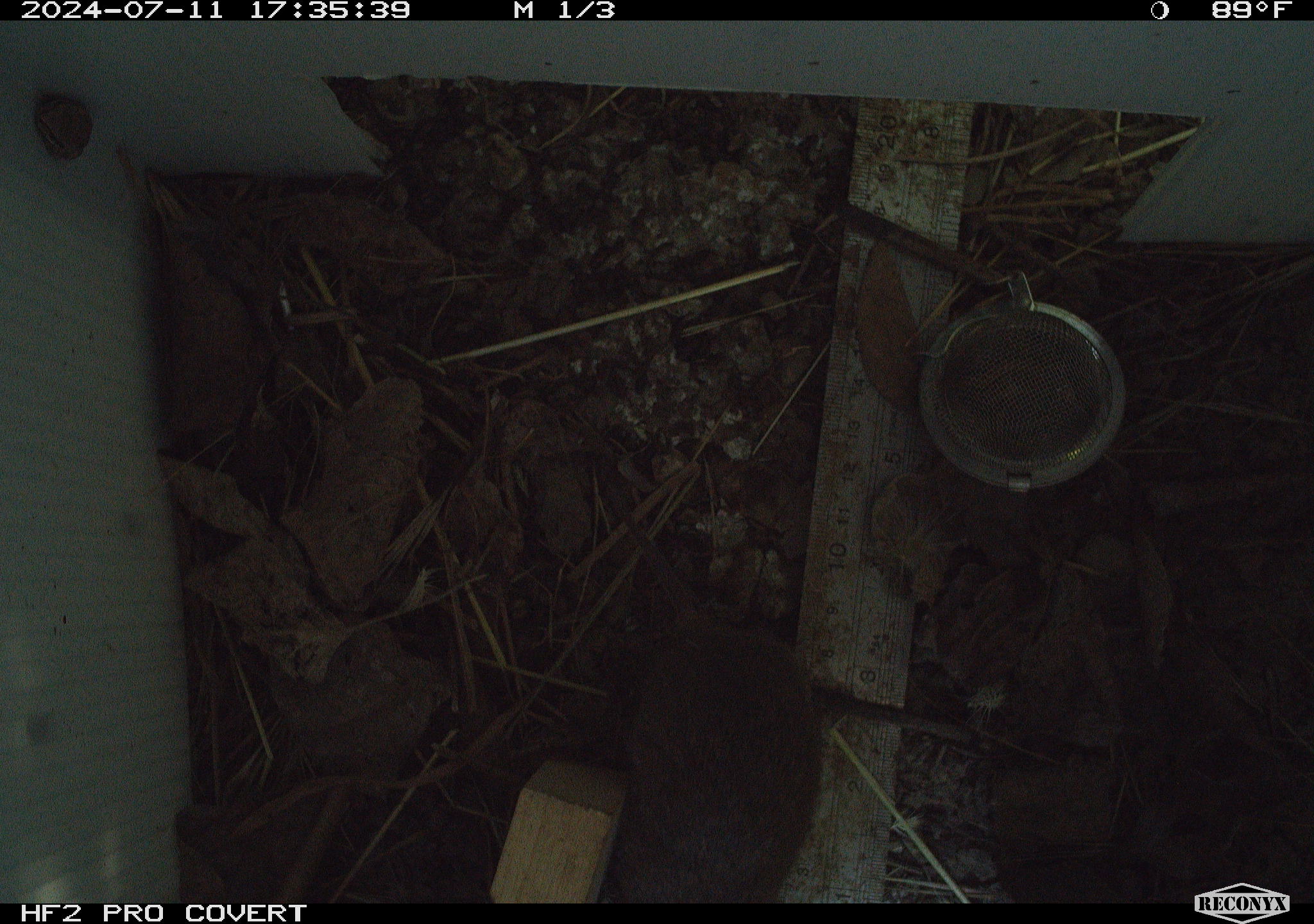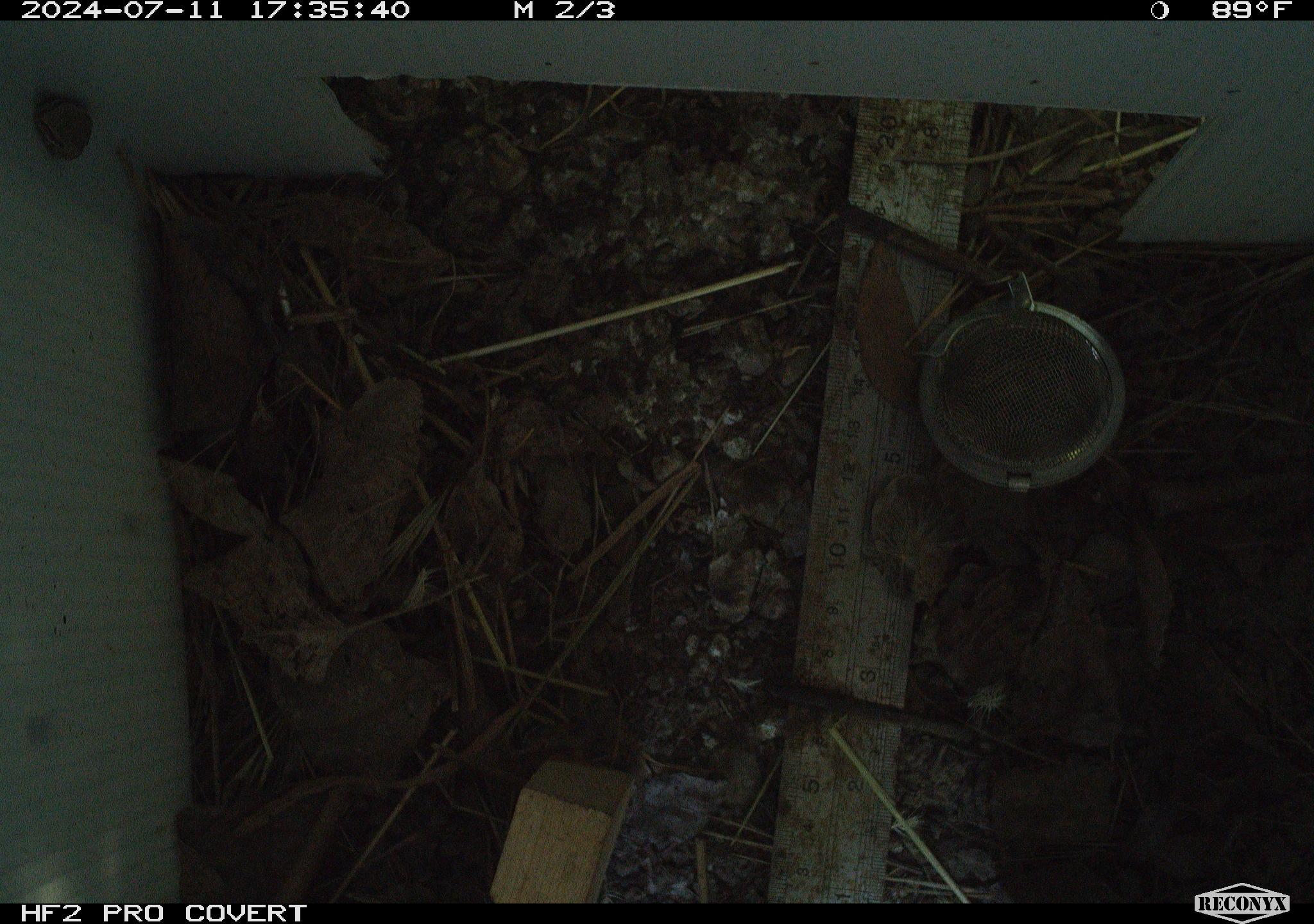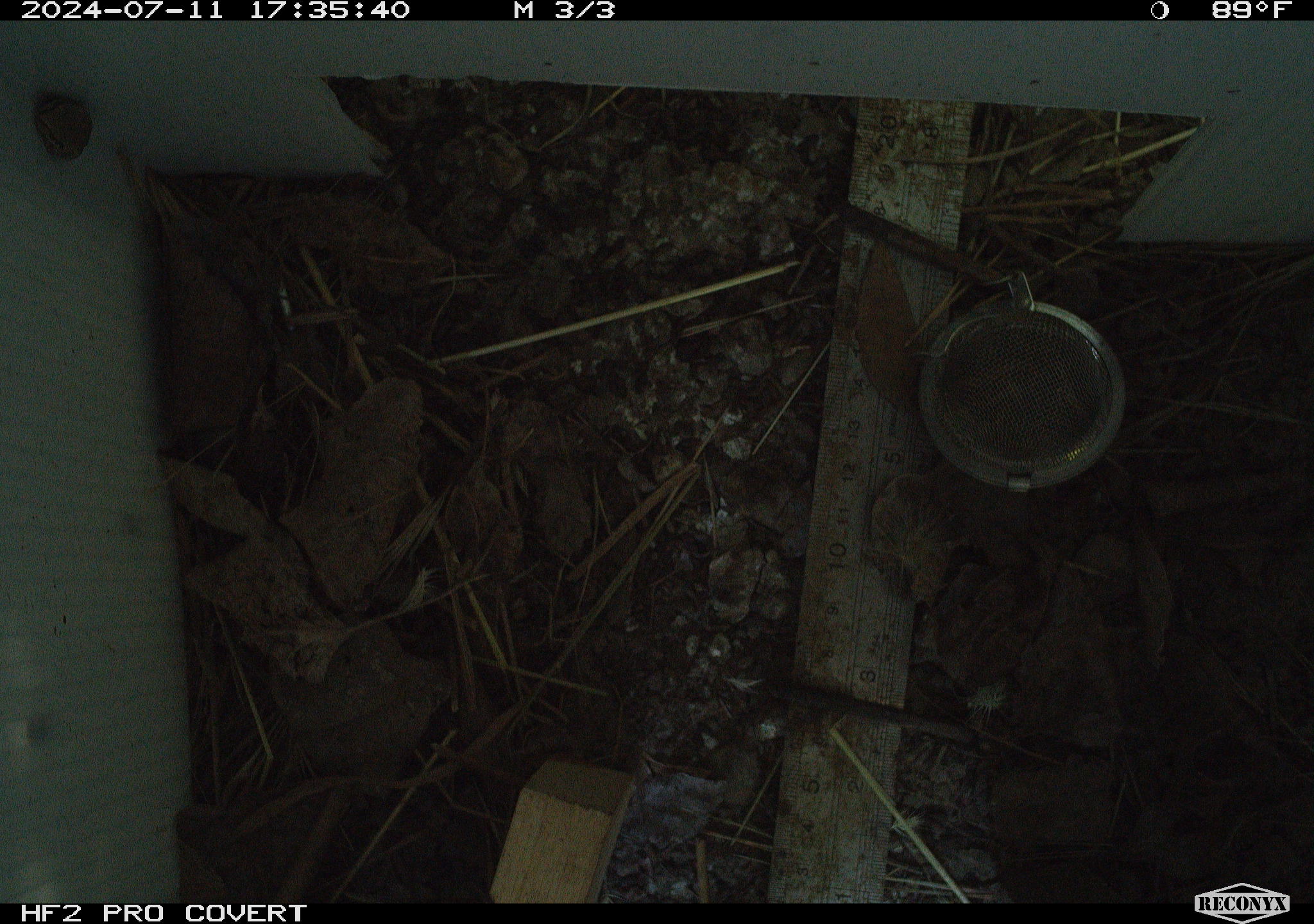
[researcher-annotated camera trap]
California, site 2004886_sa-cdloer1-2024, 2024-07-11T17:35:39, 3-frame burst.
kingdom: Animalia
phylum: Chordata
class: Amphibia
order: Anura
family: Ranidae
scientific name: Ranidae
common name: true frogs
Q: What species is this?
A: True frogs (Ranidae).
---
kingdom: Animalia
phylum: Chordata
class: Mammalia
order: Rodentia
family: Cricetidae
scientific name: Arvicolinae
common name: voles, lemmings, and muskrats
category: arvicolinae subfamily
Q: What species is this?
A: Arvicolinae subfamily (voles, lemmings, and muskrats) (Arvicolinae).